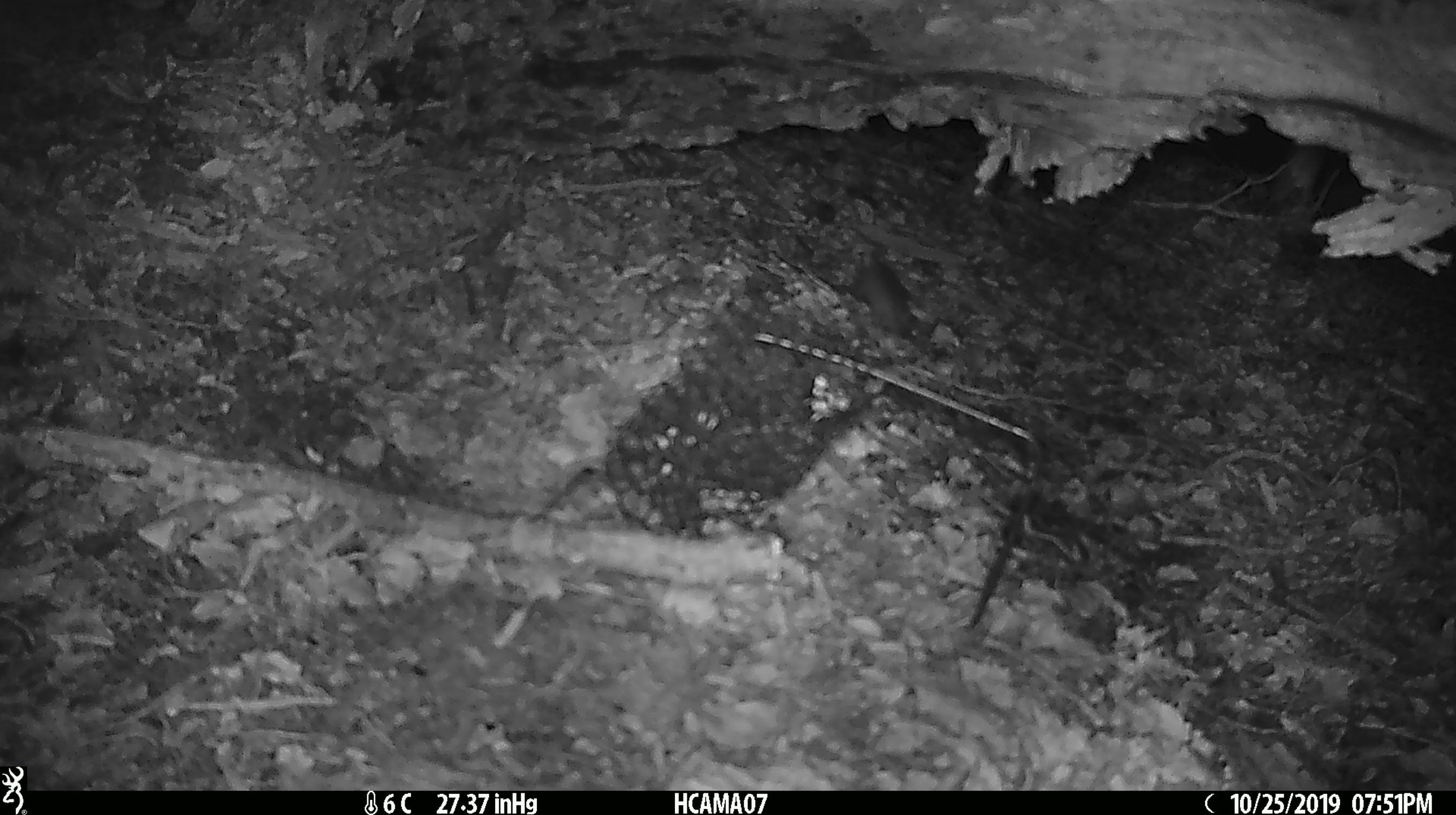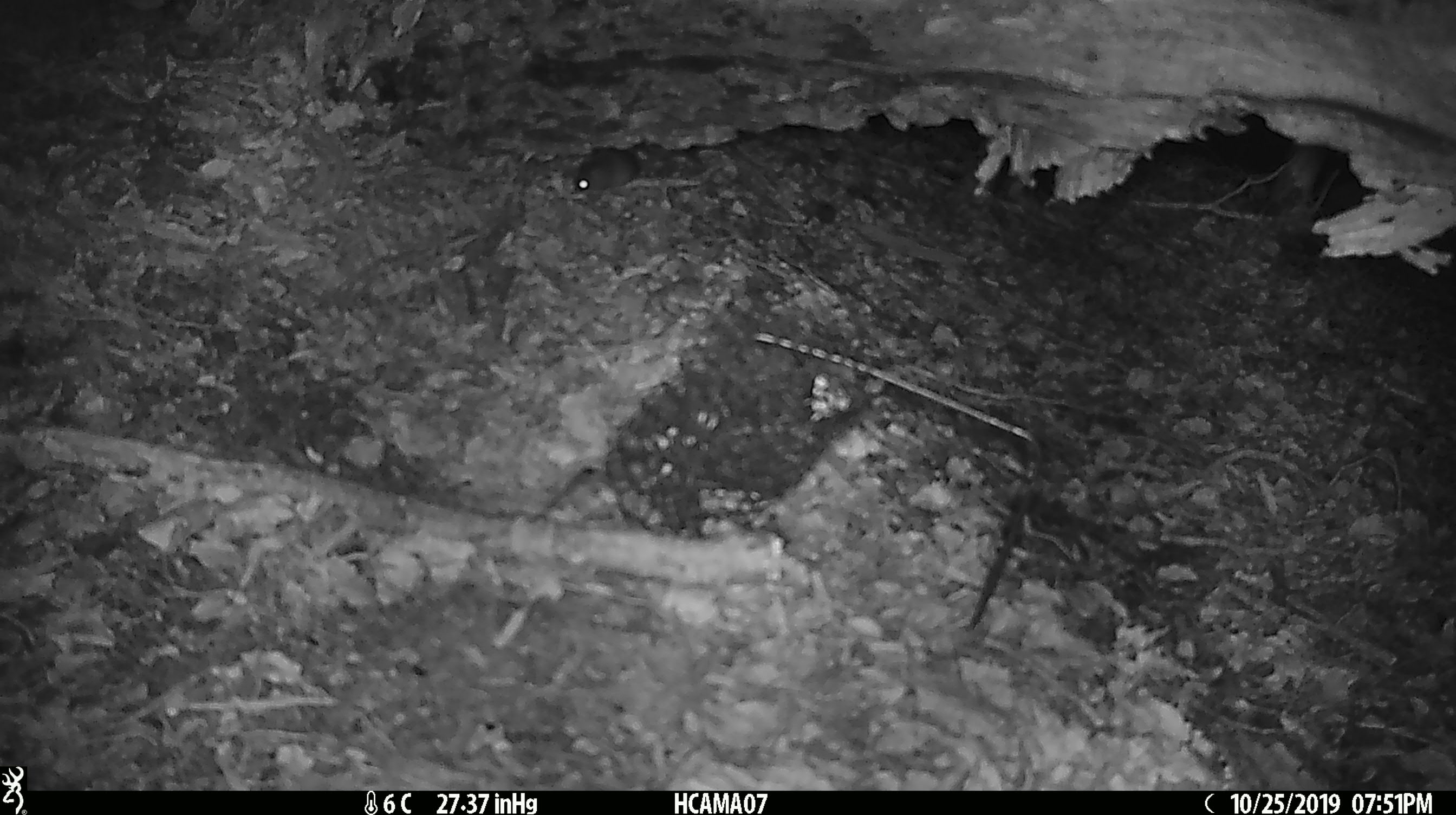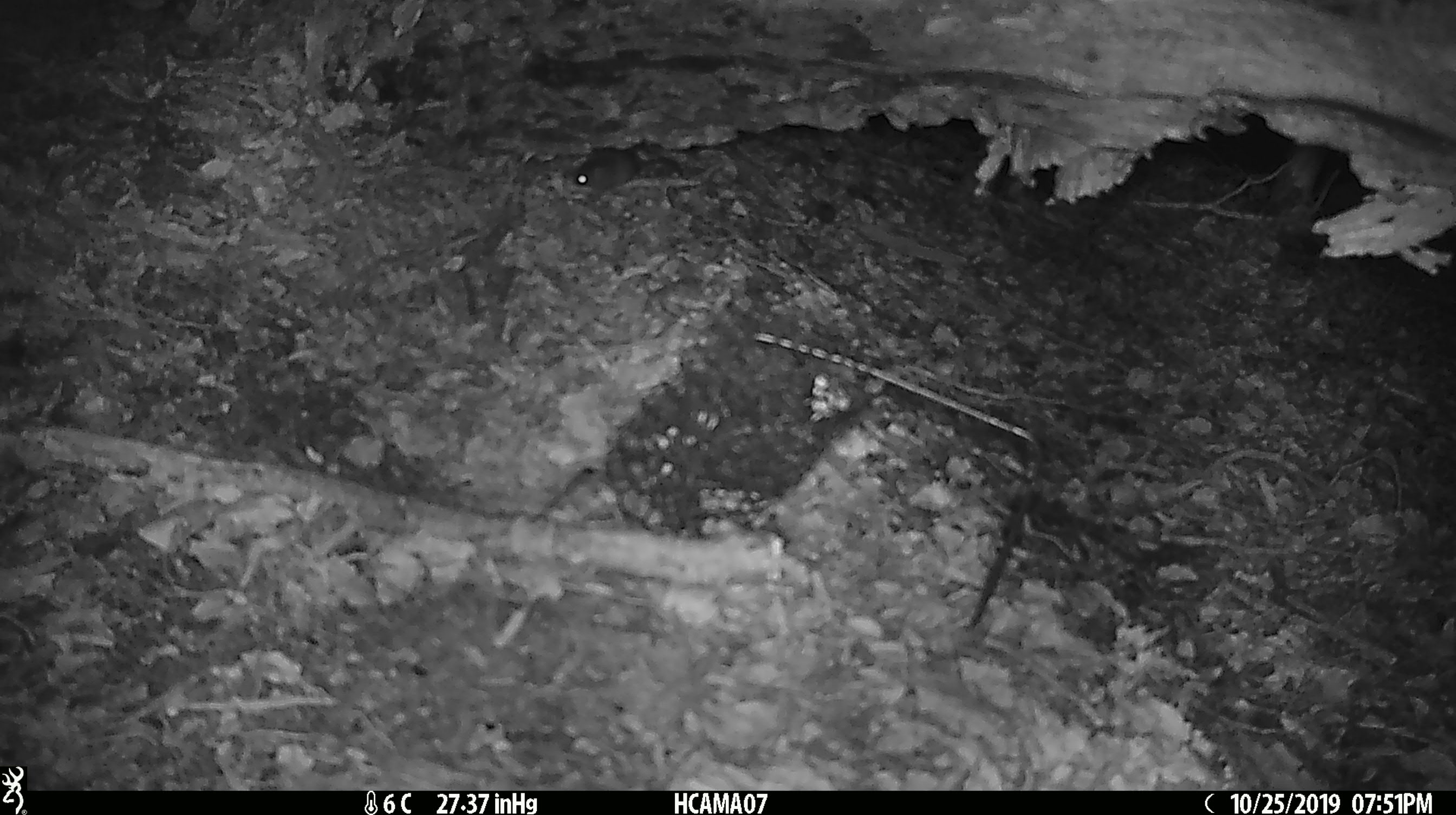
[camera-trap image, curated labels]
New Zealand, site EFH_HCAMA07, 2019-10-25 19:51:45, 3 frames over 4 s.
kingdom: Animalia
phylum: Chordata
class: Mammalia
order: Rodentia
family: Muridae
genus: Mus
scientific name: Mus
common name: mouse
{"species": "mouse (Mus)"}